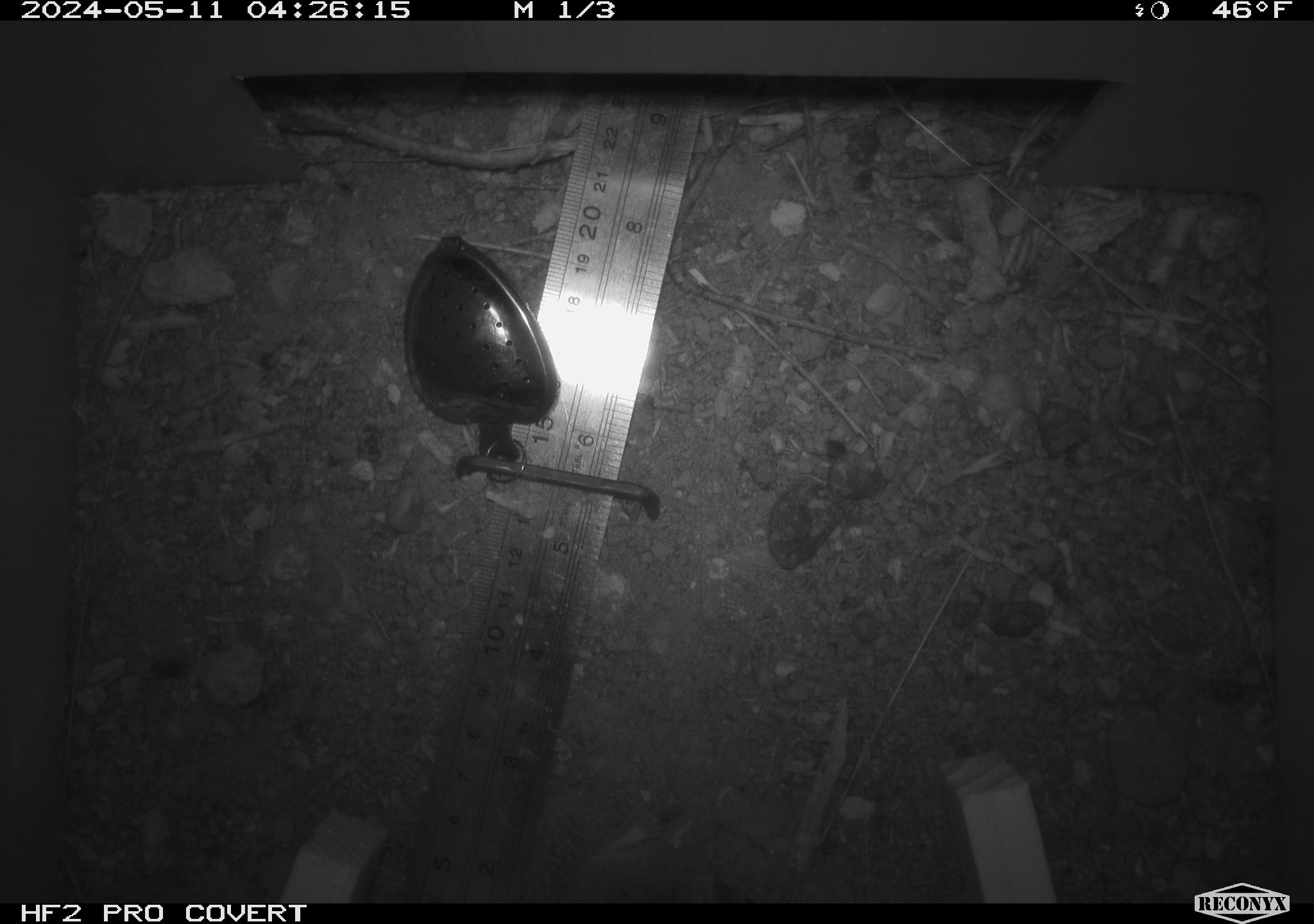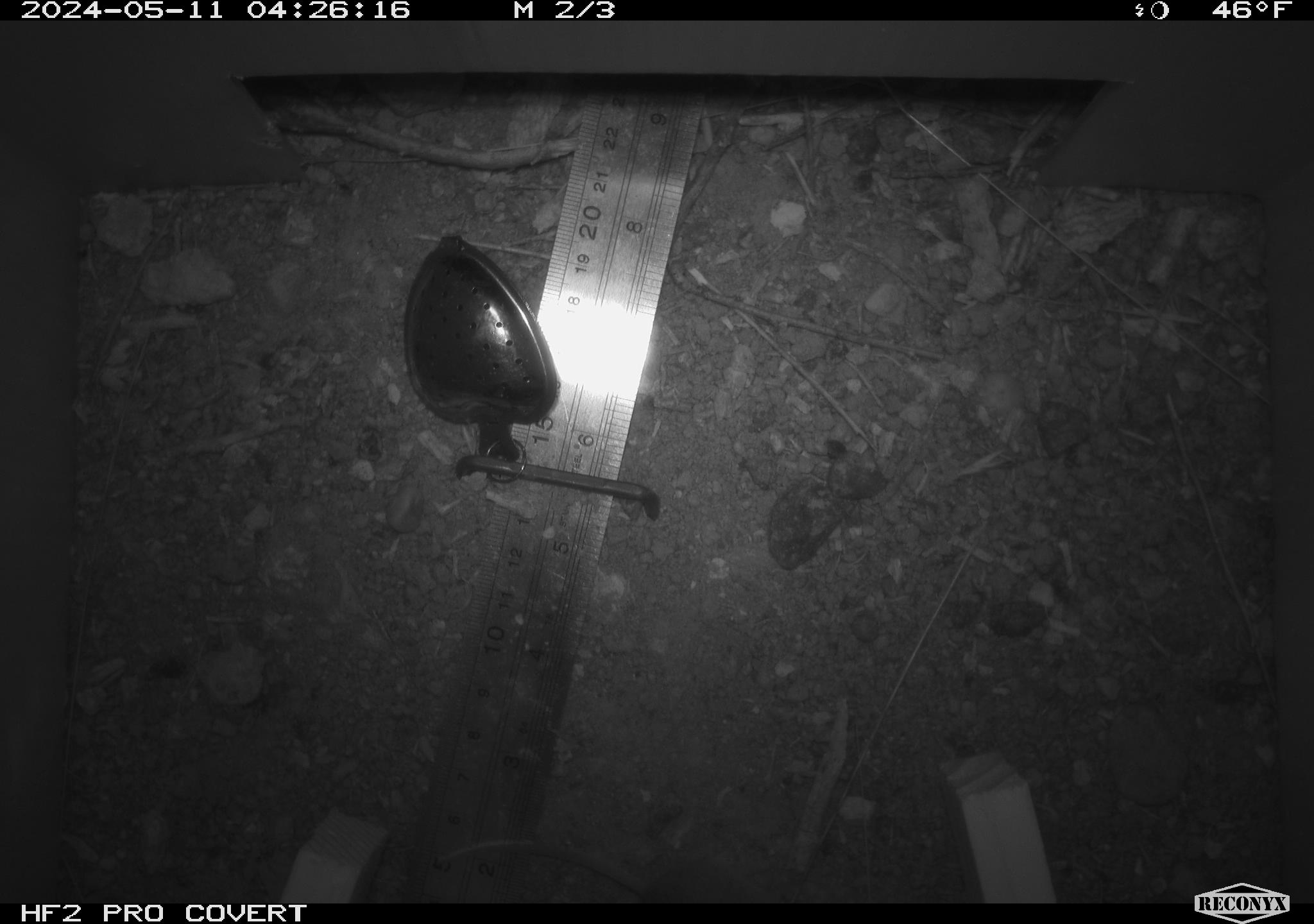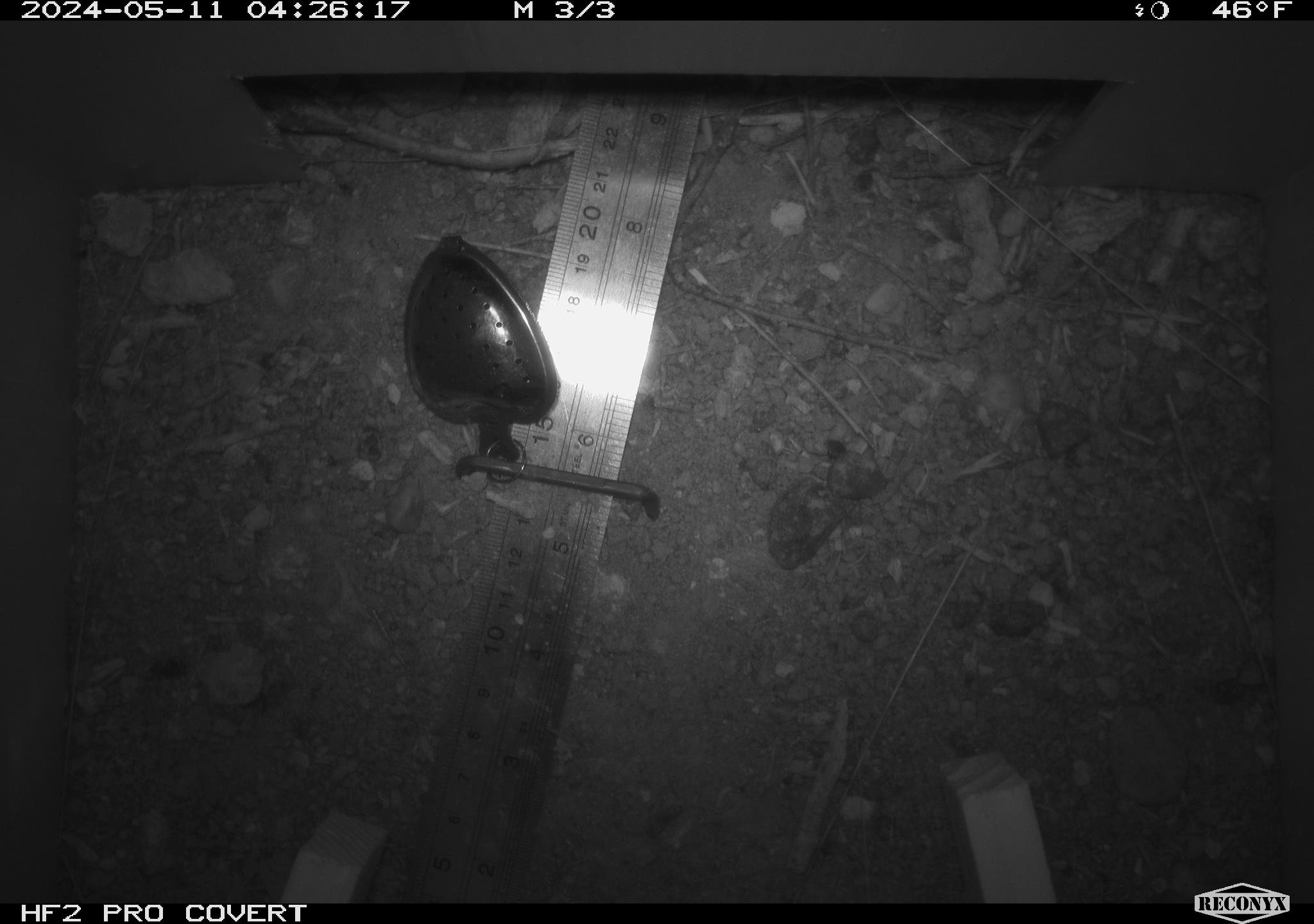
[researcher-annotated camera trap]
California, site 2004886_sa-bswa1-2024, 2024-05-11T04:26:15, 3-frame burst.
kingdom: Animalia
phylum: Chordata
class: Mammalia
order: Rodentia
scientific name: Rodentia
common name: mouse species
Mouse species (Rodentia).